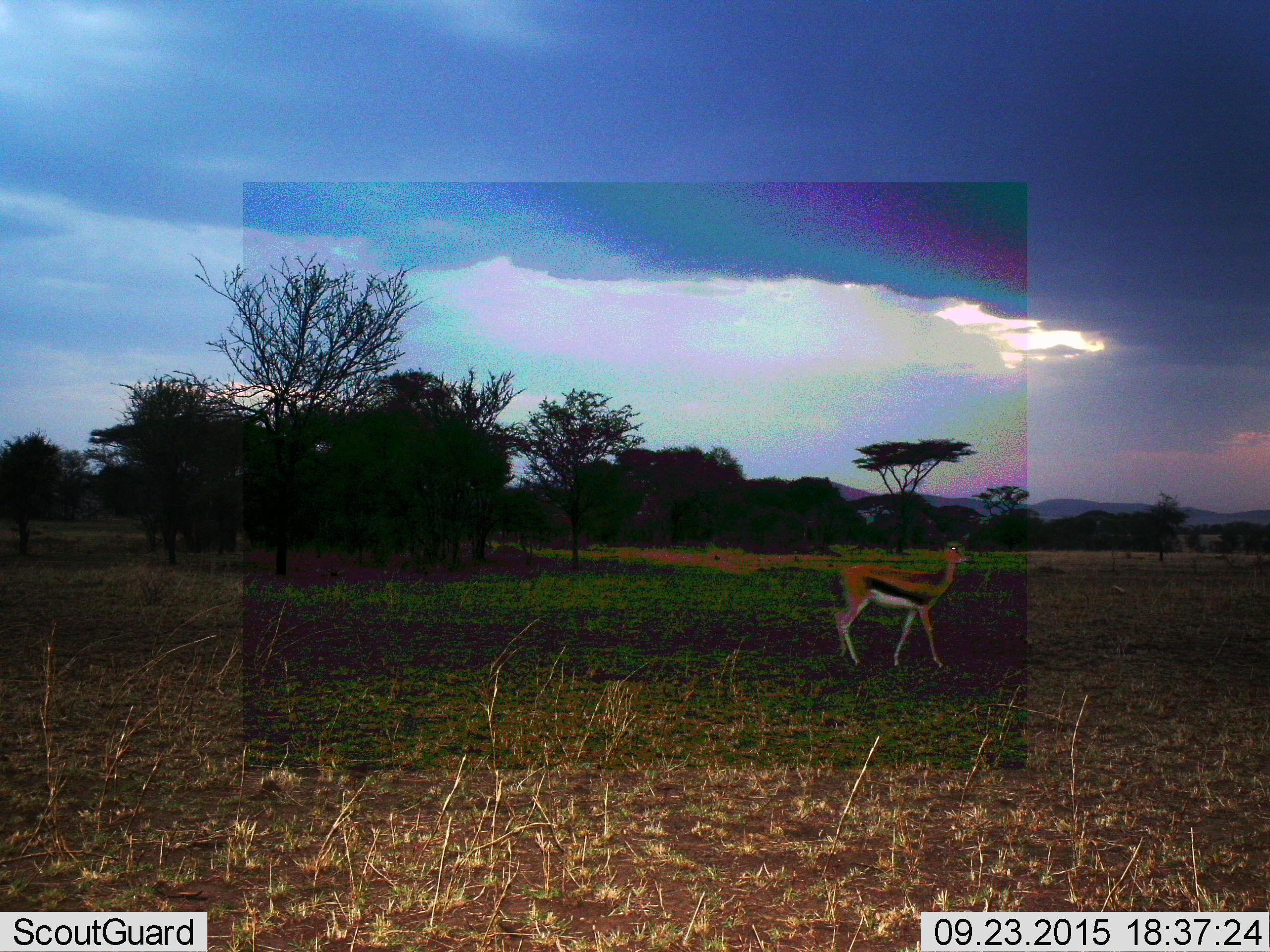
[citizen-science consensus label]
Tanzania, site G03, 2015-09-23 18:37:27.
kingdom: Animalia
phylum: Chordata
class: Mammalia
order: Artiodactyla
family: Bovidae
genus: Eudorcas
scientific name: Eudorcas thomsonii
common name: thomson's gazelle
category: gazellethomsons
Gazellethomsons (thomson's gazelle) (Eudorcas thomsonii), count 1. Behavior (volunteer vote fractions): standing 69%, resting 0%, moving 44%, interacting 0%. Young present (vote fraction): 0%. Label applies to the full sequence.